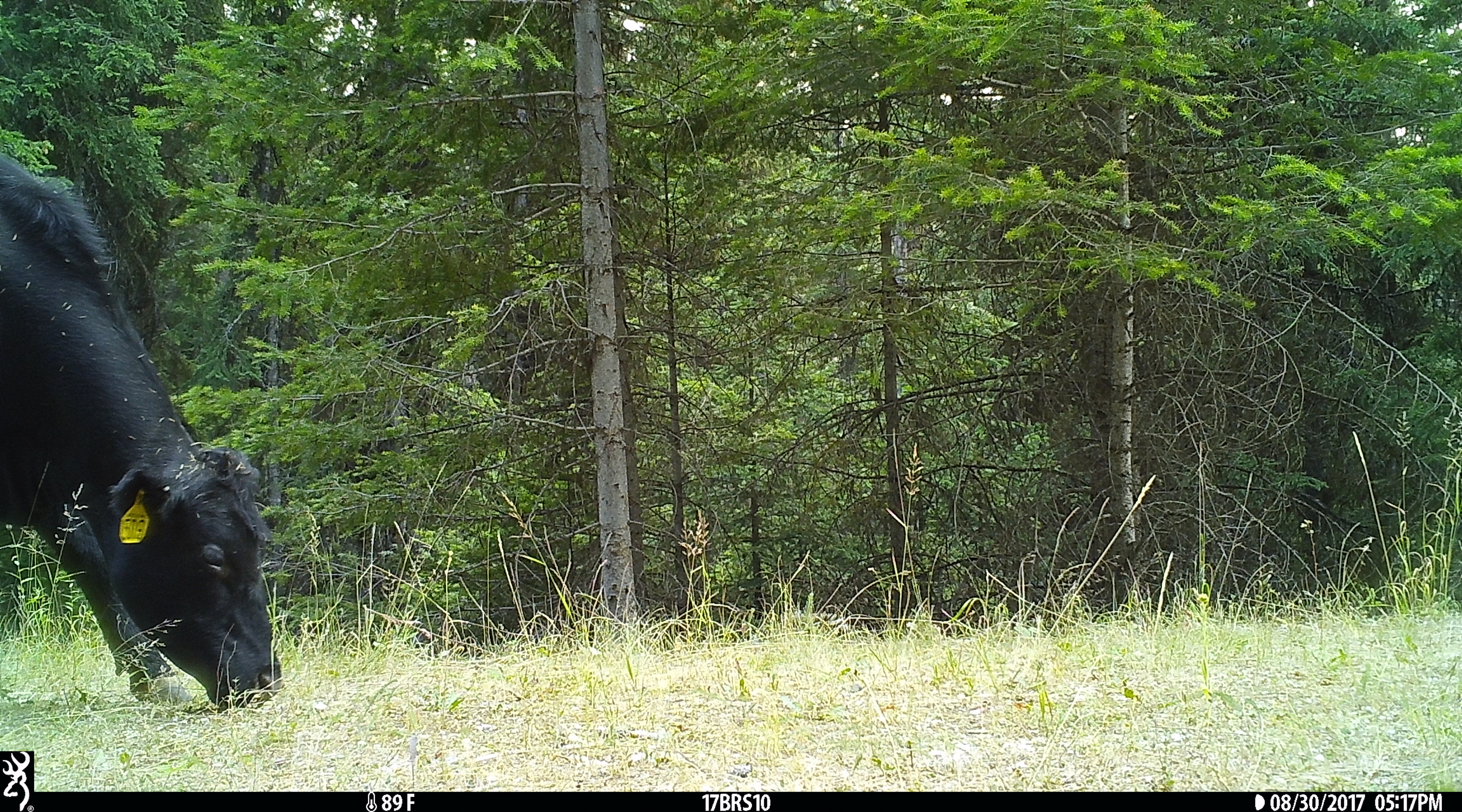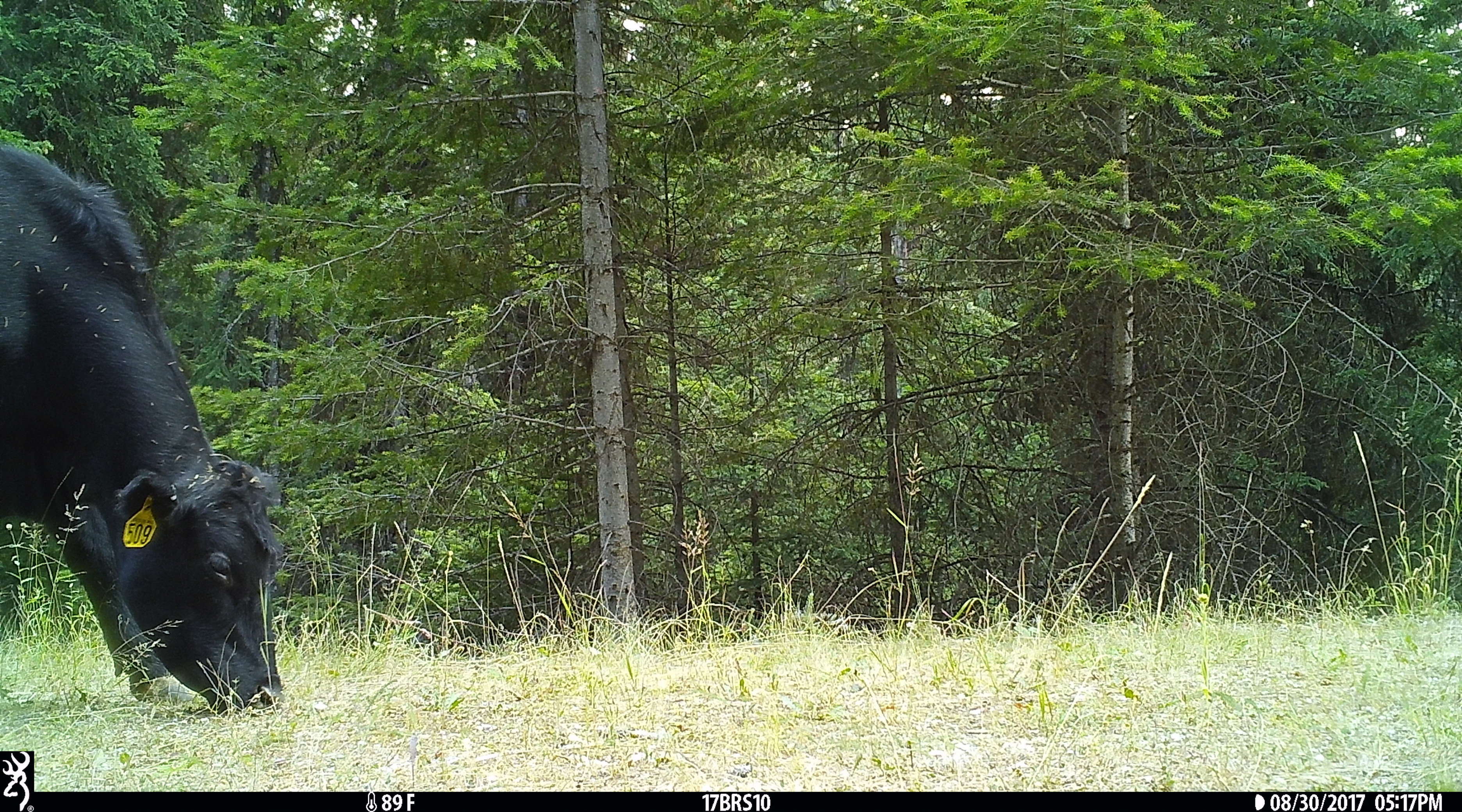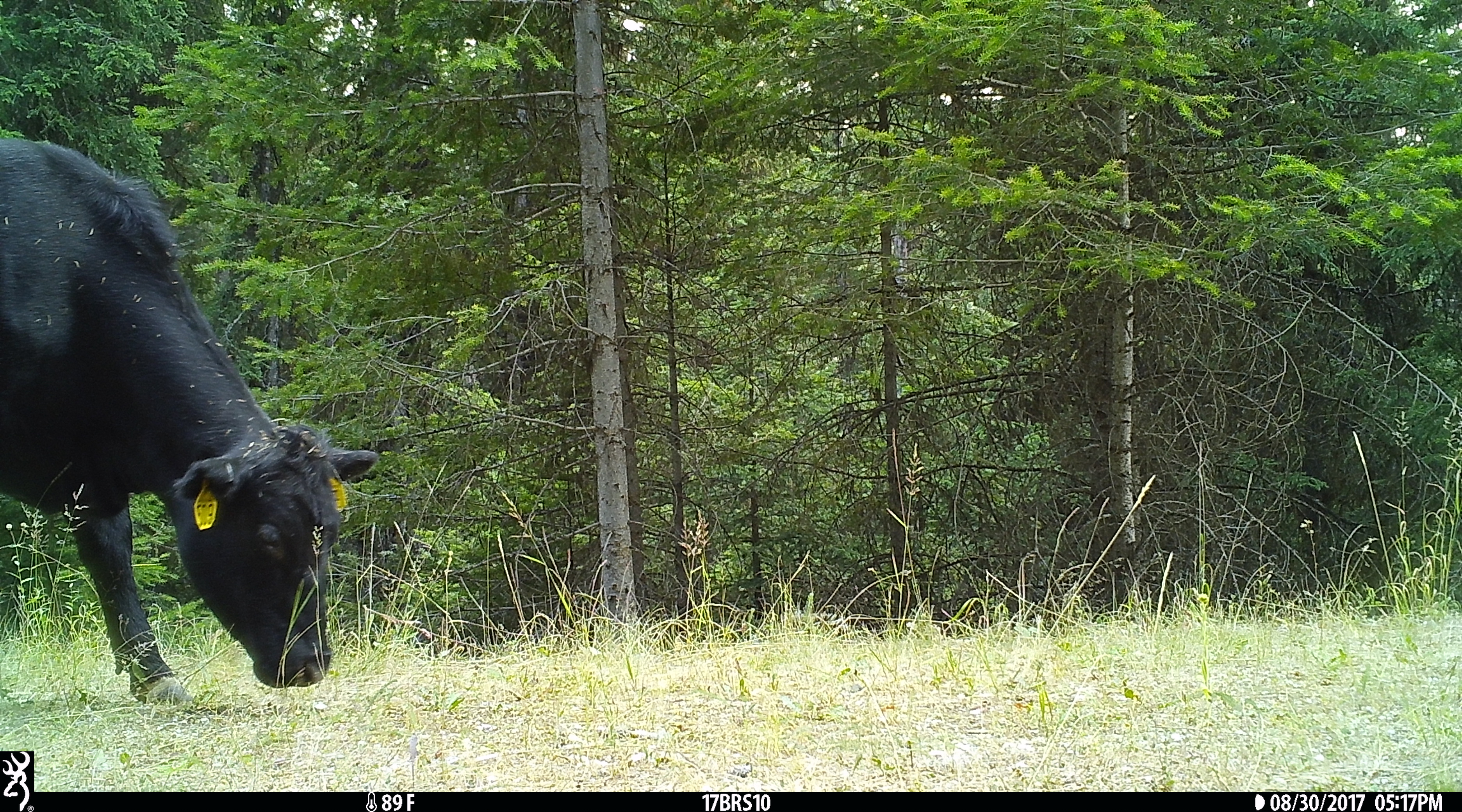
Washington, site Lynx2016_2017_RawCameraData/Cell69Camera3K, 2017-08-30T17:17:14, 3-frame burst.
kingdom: Animalia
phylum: Chordata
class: Mammalia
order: Artiodactyla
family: Bovidae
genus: Bos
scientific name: Bos taurus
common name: domestic cattle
Domestic cattle (Bos taurus). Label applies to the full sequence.